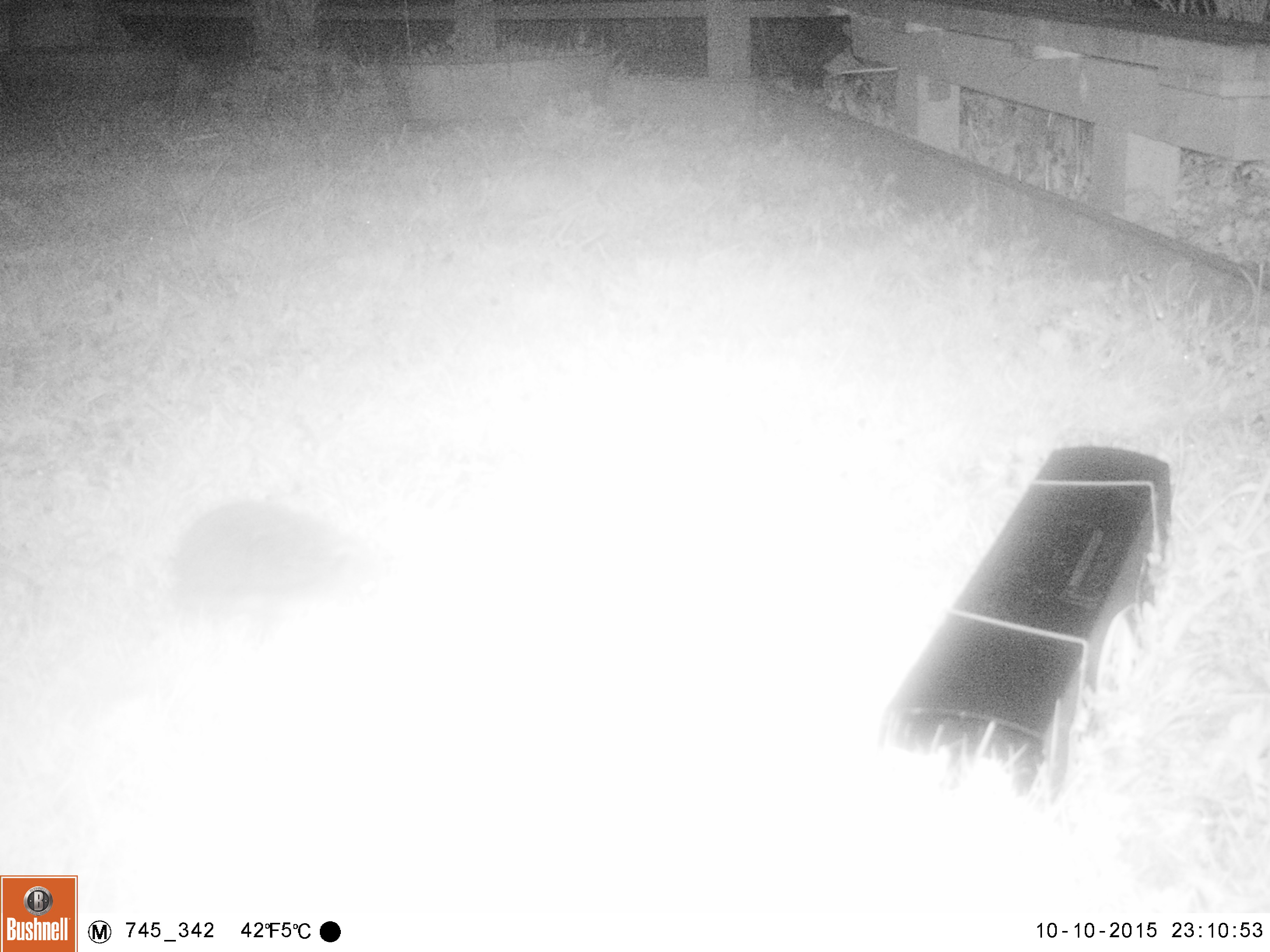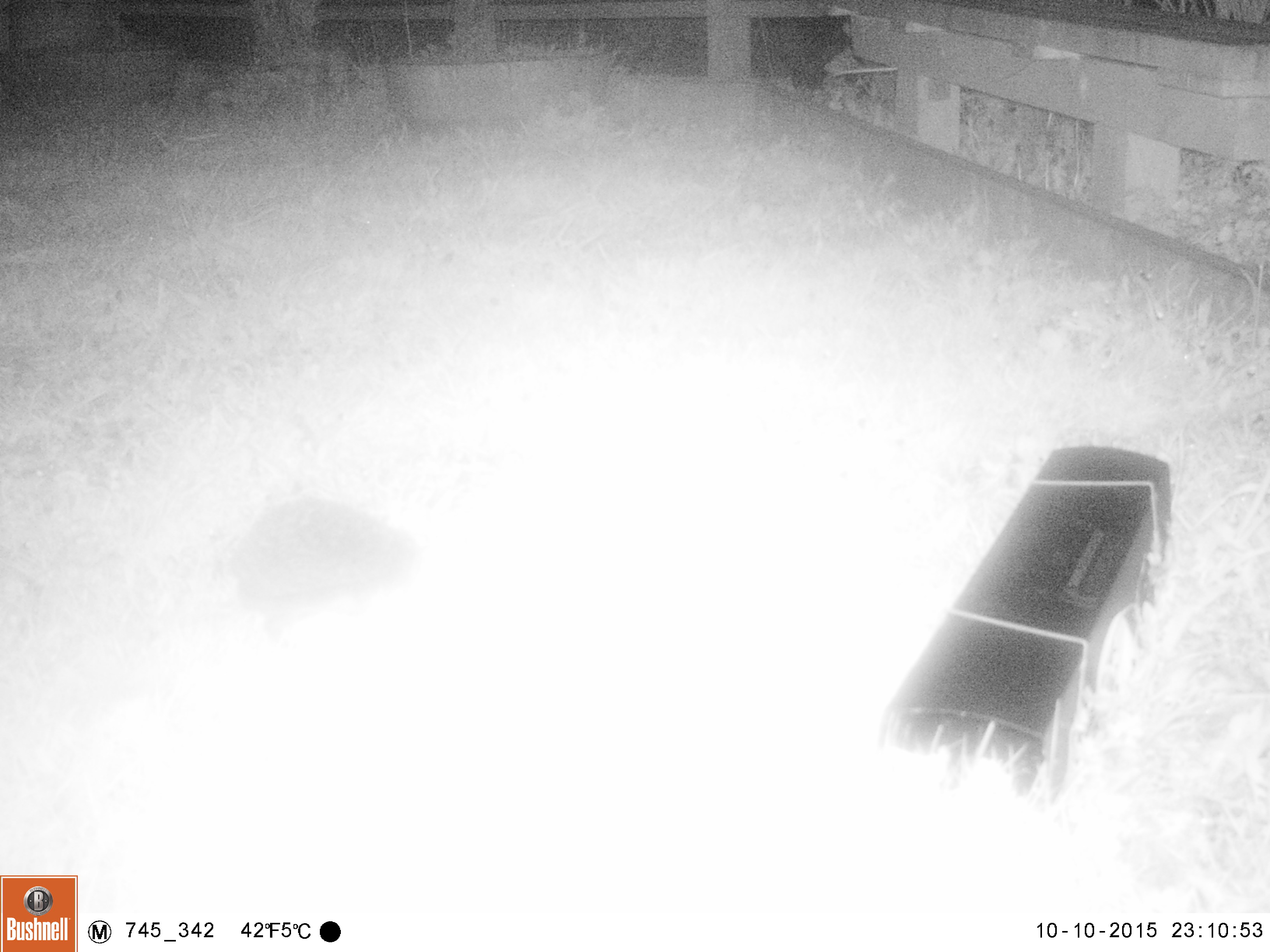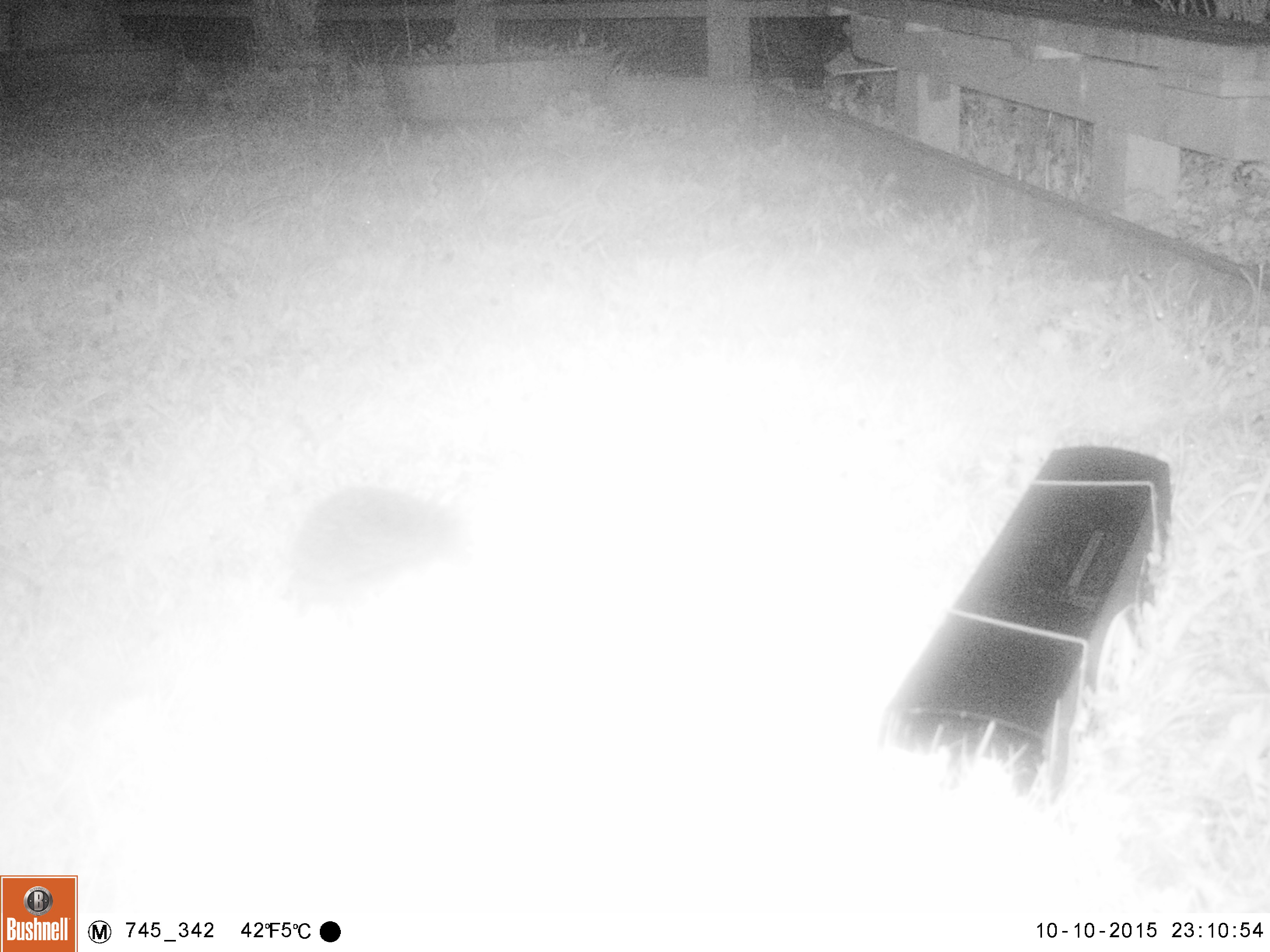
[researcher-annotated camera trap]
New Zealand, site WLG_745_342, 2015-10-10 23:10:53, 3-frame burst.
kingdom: Animalia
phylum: Chordata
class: Mammalia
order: Eulipotyphla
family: Erinaceidae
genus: Erinaceus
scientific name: Erinaceus europaeus europaeus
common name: european hedgehog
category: hedgehog